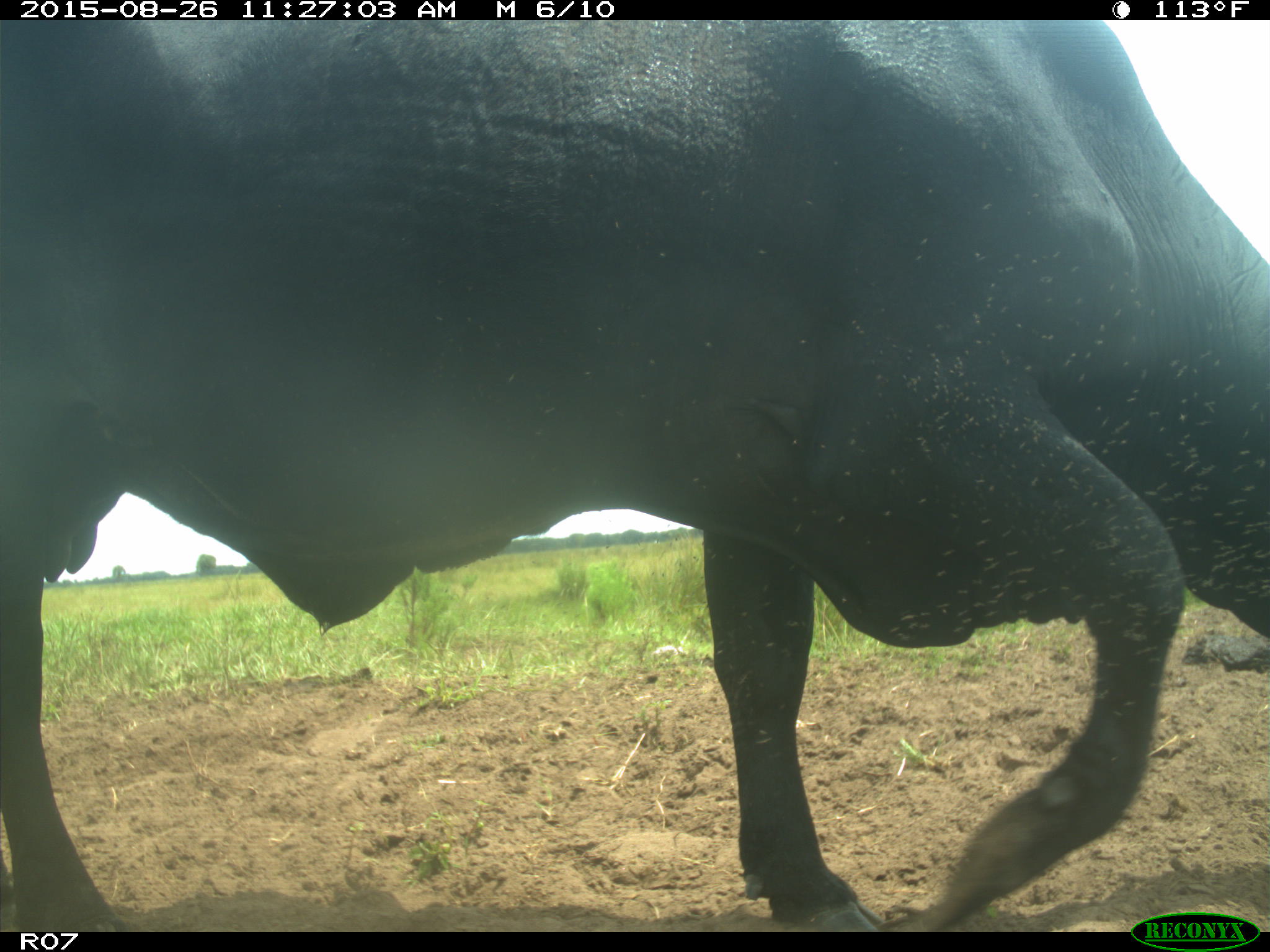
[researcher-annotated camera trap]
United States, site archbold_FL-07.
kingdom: Animalia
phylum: Chordata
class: Mammalia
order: Artiodactyla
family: Bovidae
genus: Bos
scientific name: Bos taurus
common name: domestic cow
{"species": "Bos taurus (domestic cow)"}